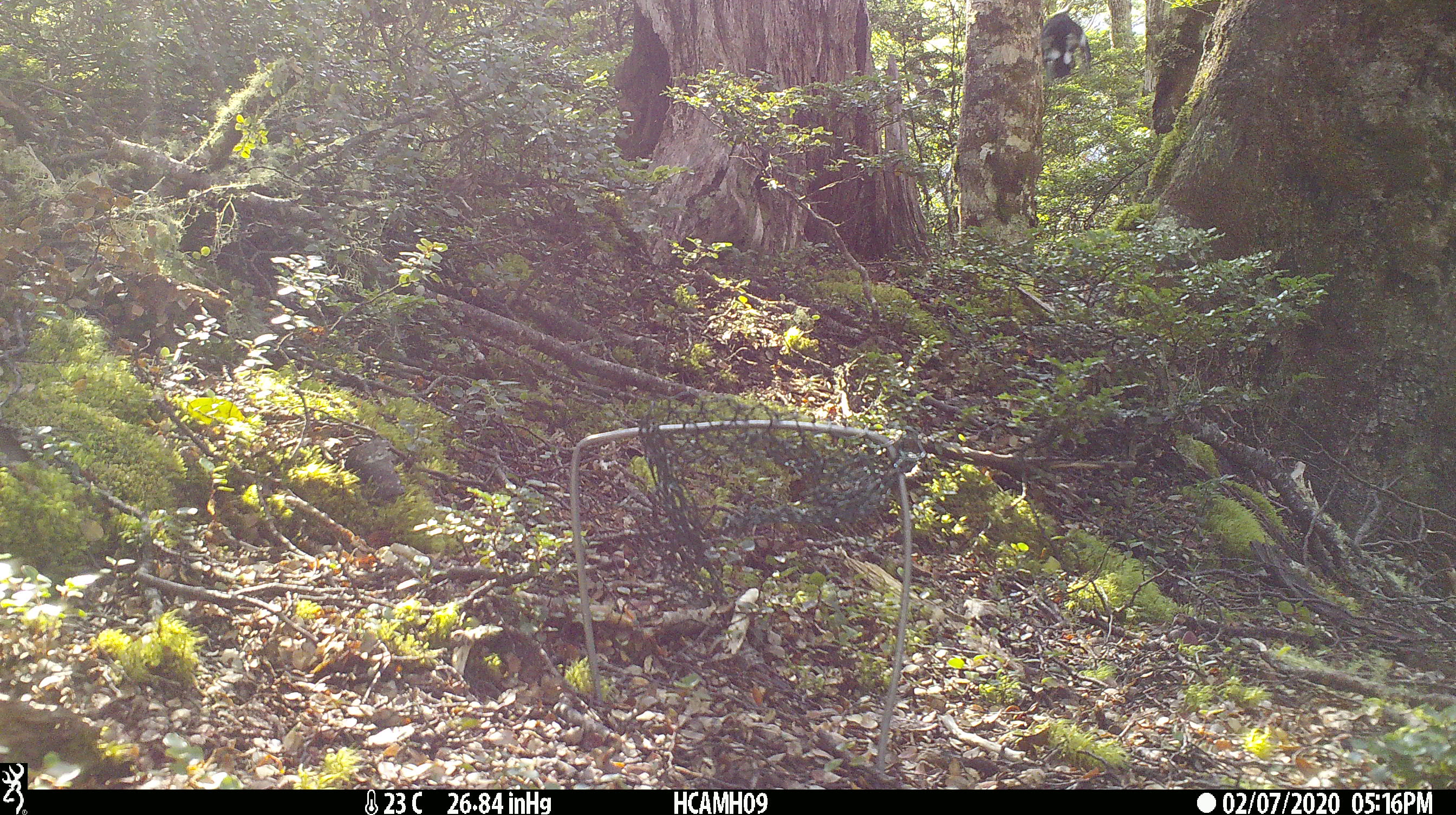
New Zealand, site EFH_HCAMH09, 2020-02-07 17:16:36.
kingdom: Animalia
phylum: Chordata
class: Aves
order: Passeriformes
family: Petroicidae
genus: Petroica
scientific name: Petroica macrocephala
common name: tomtit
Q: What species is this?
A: Tomtit (Petroica macrocephala).